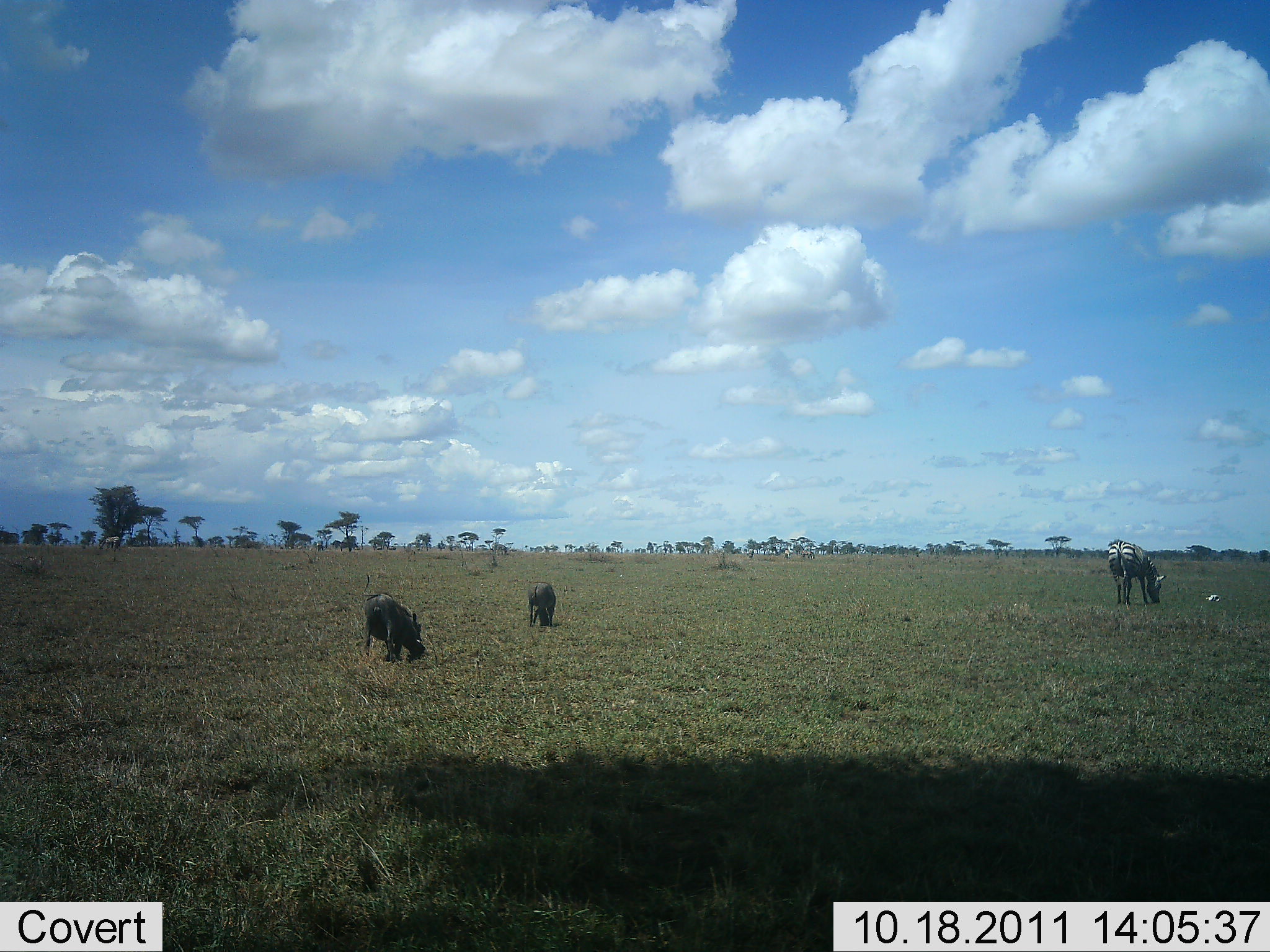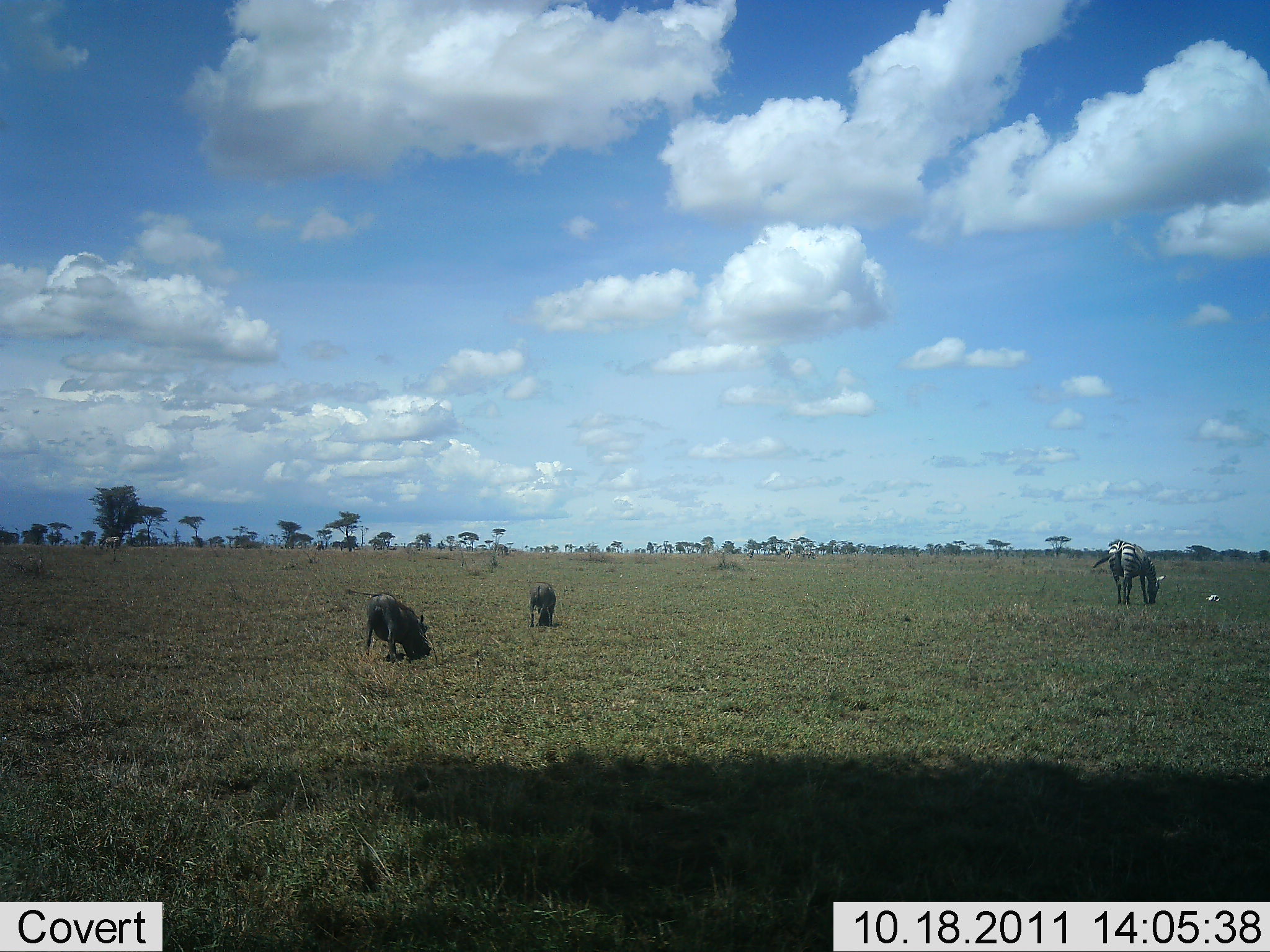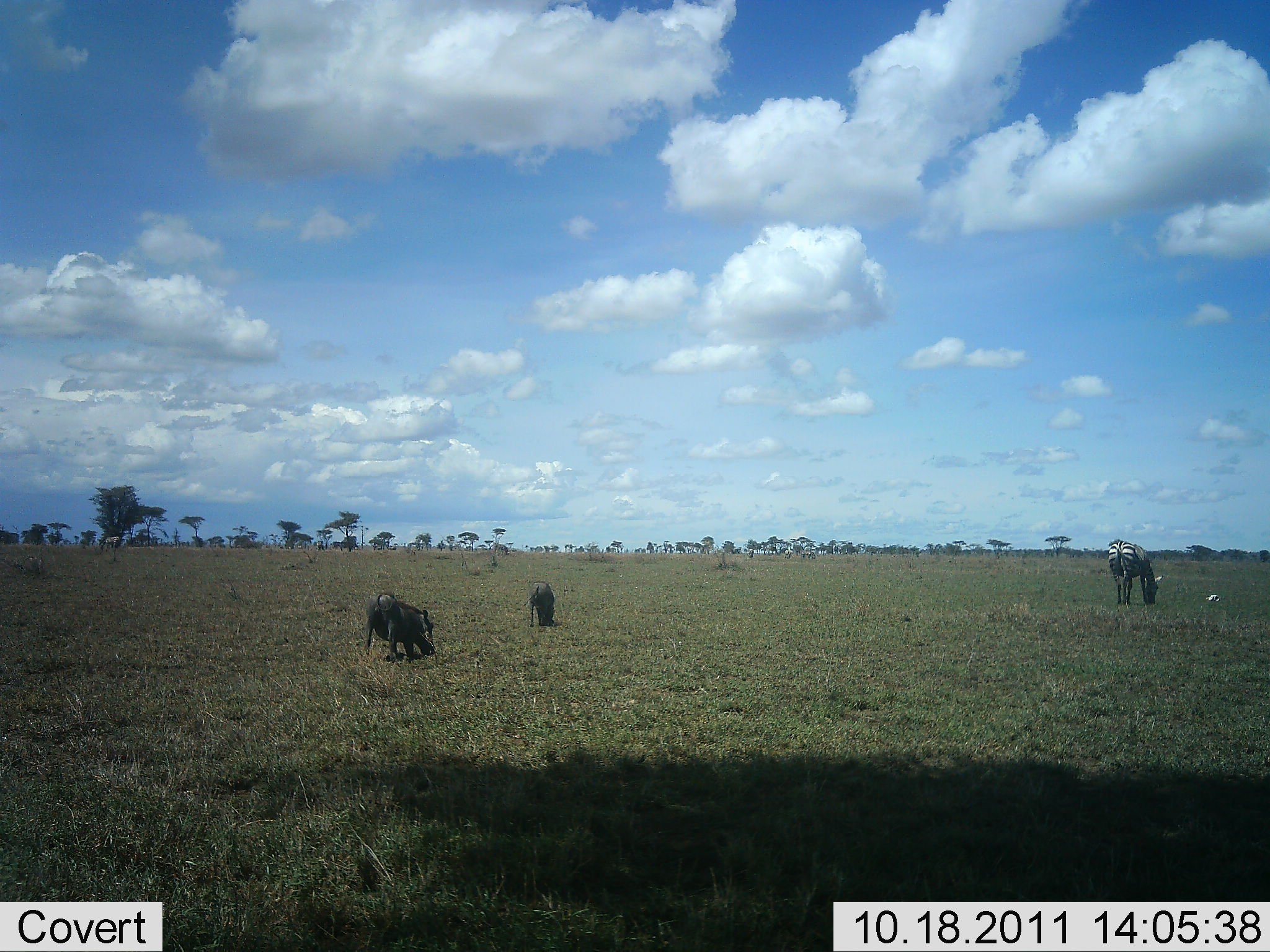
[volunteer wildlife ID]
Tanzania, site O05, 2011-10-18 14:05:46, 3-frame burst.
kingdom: Animalia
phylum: Chordata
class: Mammalia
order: Artiodactyla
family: Suidae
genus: Phacochoerus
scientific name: Phacochoerus africanus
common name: warthog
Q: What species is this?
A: Warthog (Phacochoerus africanus).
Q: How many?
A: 2.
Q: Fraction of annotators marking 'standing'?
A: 20%.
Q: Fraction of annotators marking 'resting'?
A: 0%.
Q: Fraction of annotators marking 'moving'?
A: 0%.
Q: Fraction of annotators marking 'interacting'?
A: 0%.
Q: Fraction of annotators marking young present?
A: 0%.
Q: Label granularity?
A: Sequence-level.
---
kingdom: Animalia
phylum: Chordata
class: Mammalia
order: Perissodactyla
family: Equidae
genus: Equus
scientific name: Equus quagga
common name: plains zebra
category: zebra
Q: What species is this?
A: Zebra (plains zebra) (Equus quagga).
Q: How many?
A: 1.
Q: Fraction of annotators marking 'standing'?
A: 20%.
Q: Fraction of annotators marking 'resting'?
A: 0%.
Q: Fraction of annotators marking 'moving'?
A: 0%.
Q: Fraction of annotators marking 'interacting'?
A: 0%.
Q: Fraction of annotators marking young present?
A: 0%.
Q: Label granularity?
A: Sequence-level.